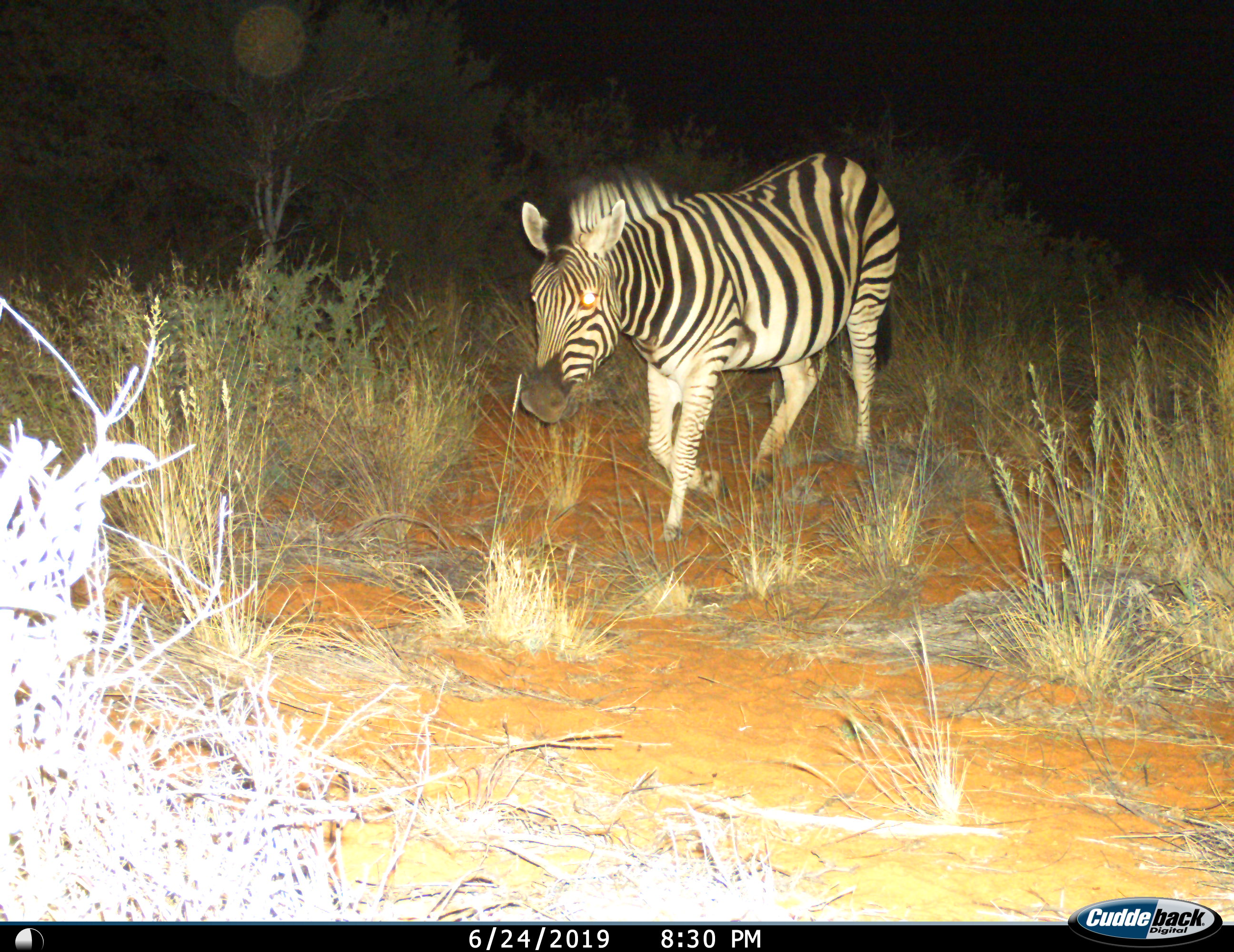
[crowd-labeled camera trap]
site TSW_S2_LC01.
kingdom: Animalia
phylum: Chordata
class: Mammalia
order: Perissodactyla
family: Equidae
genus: Equus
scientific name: Equus quagga burchellii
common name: burchell's zebra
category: zebraburchells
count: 1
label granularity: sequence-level